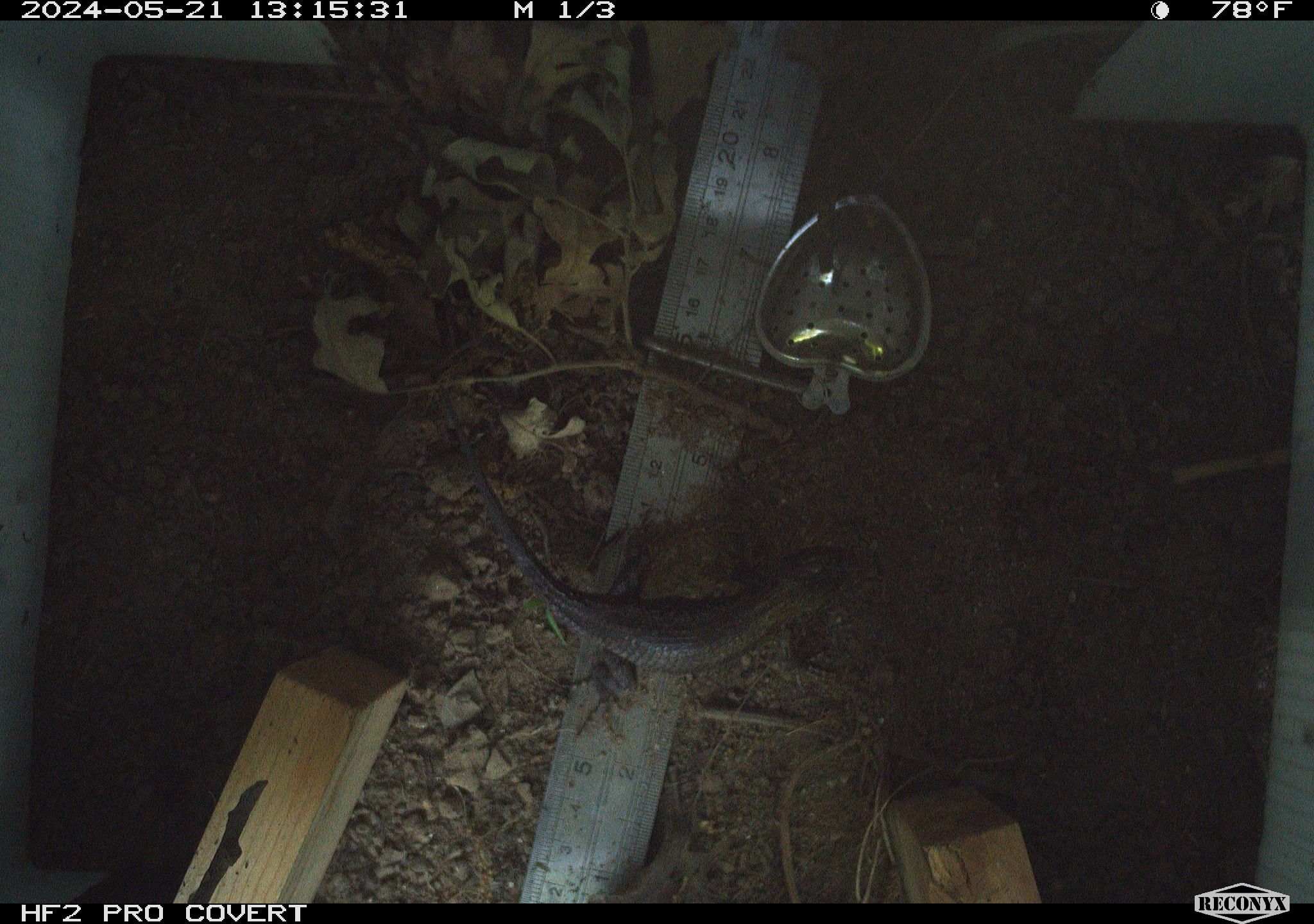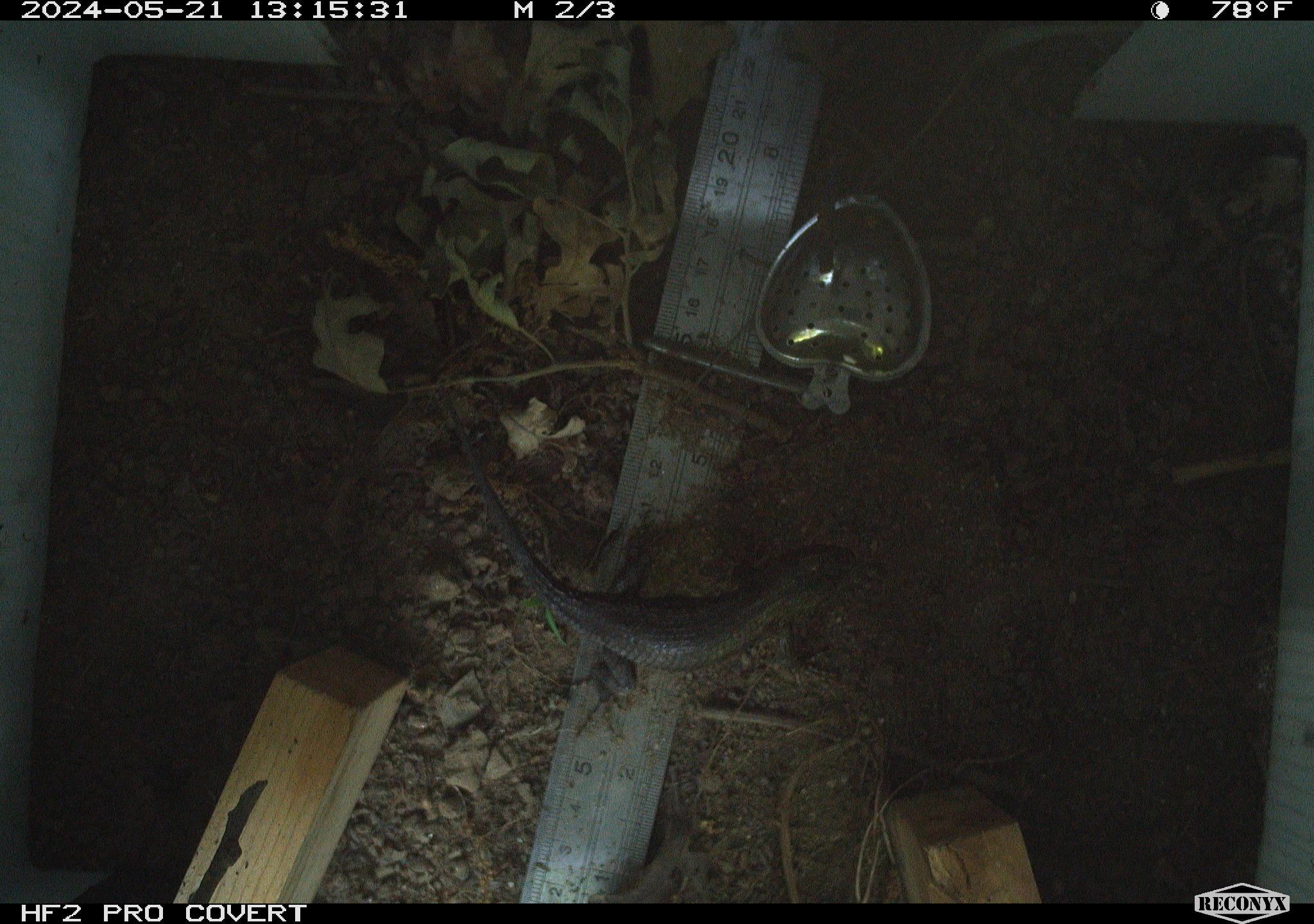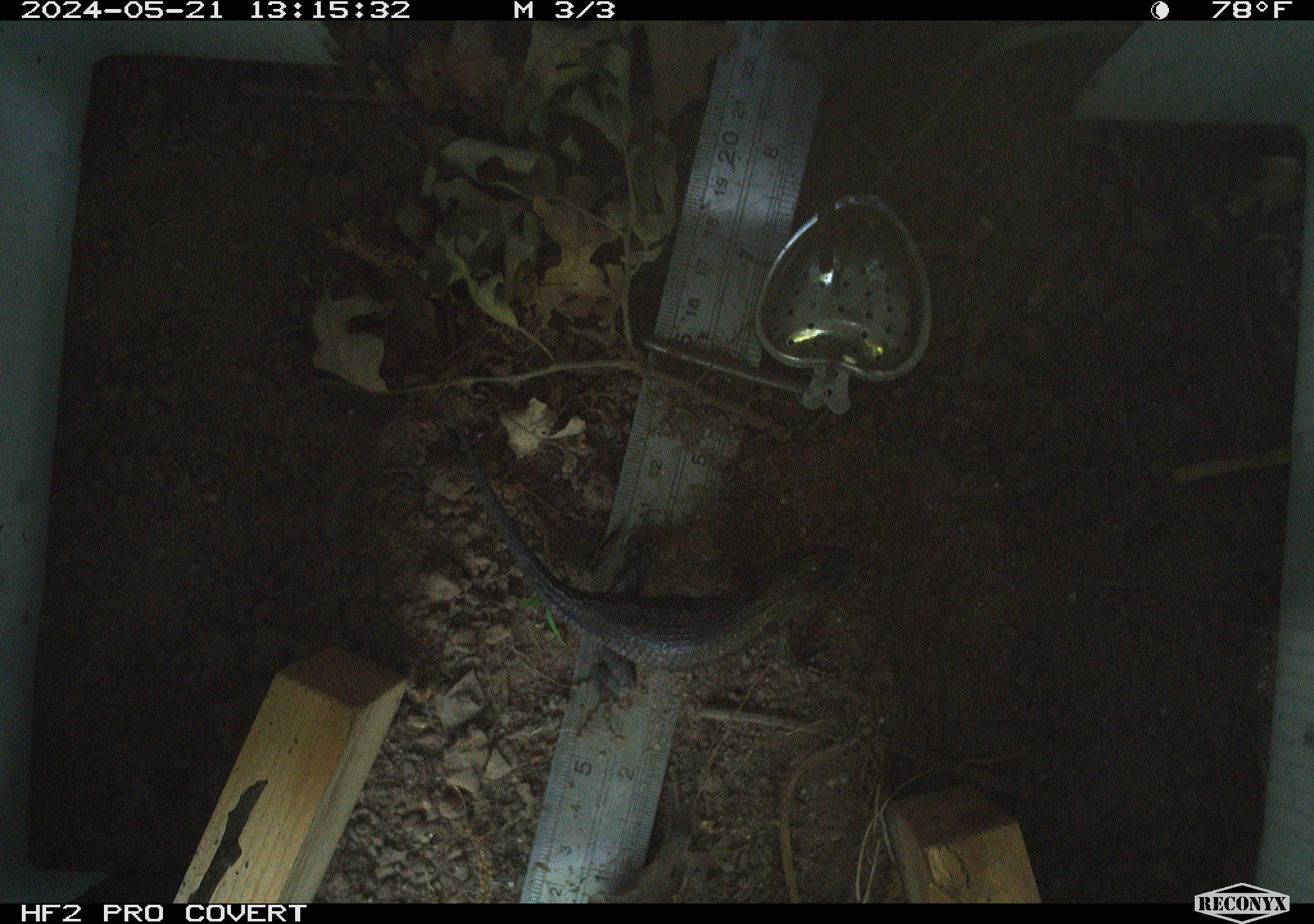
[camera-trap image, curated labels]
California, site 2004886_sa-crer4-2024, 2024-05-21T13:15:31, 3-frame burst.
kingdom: Animalia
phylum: Chordata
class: Reptilia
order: Squamata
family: Phrynosomatidae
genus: Sceloporus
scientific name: Sceloporus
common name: spiny lizards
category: sceloporus species